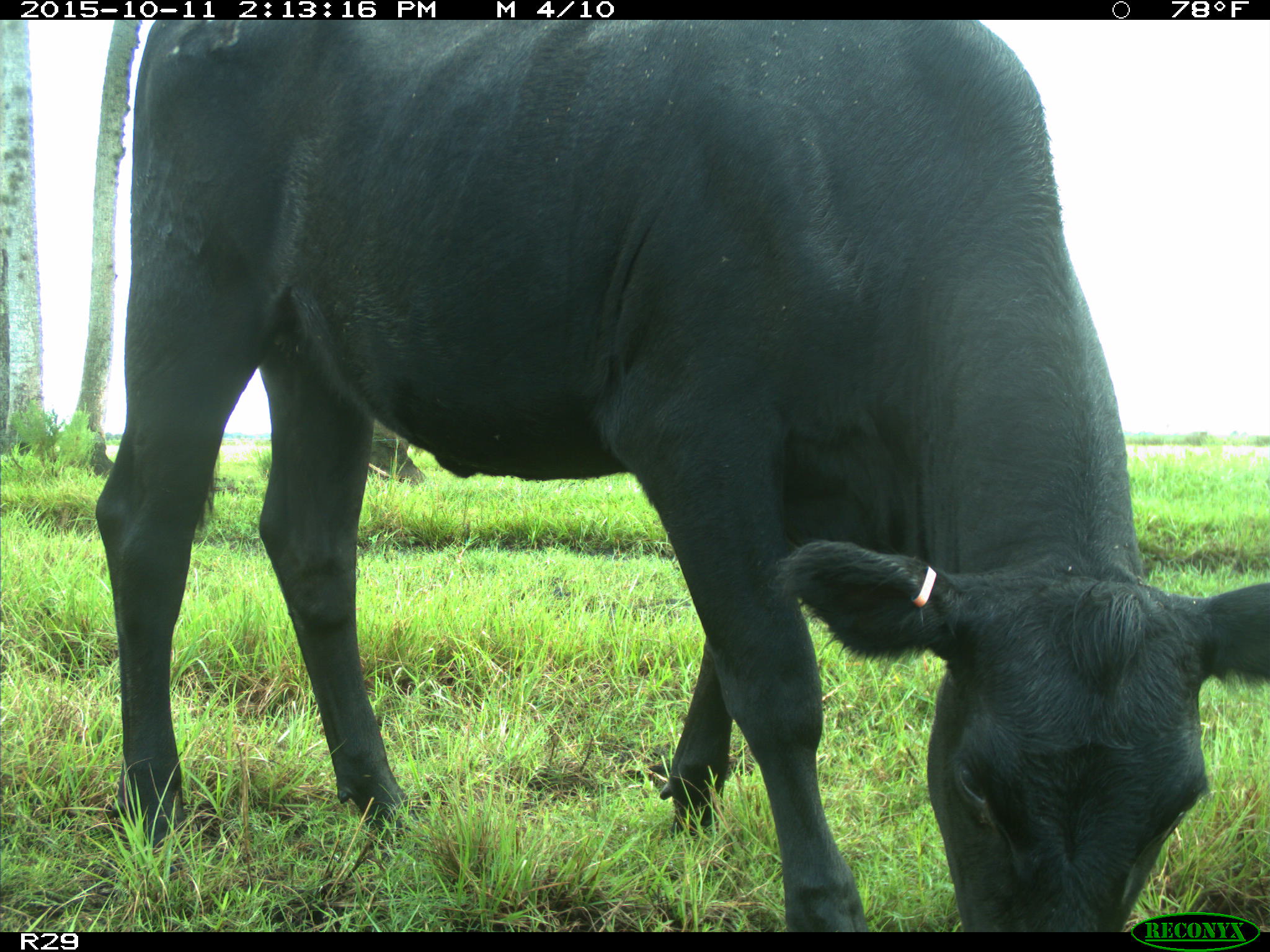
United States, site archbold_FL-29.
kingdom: Animalia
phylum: Chordata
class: Mammalia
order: Artiodactyla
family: Bovidae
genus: Bos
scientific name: Bos taurus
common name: domestic cow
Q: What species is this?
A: Bos taurus (domestic cow).